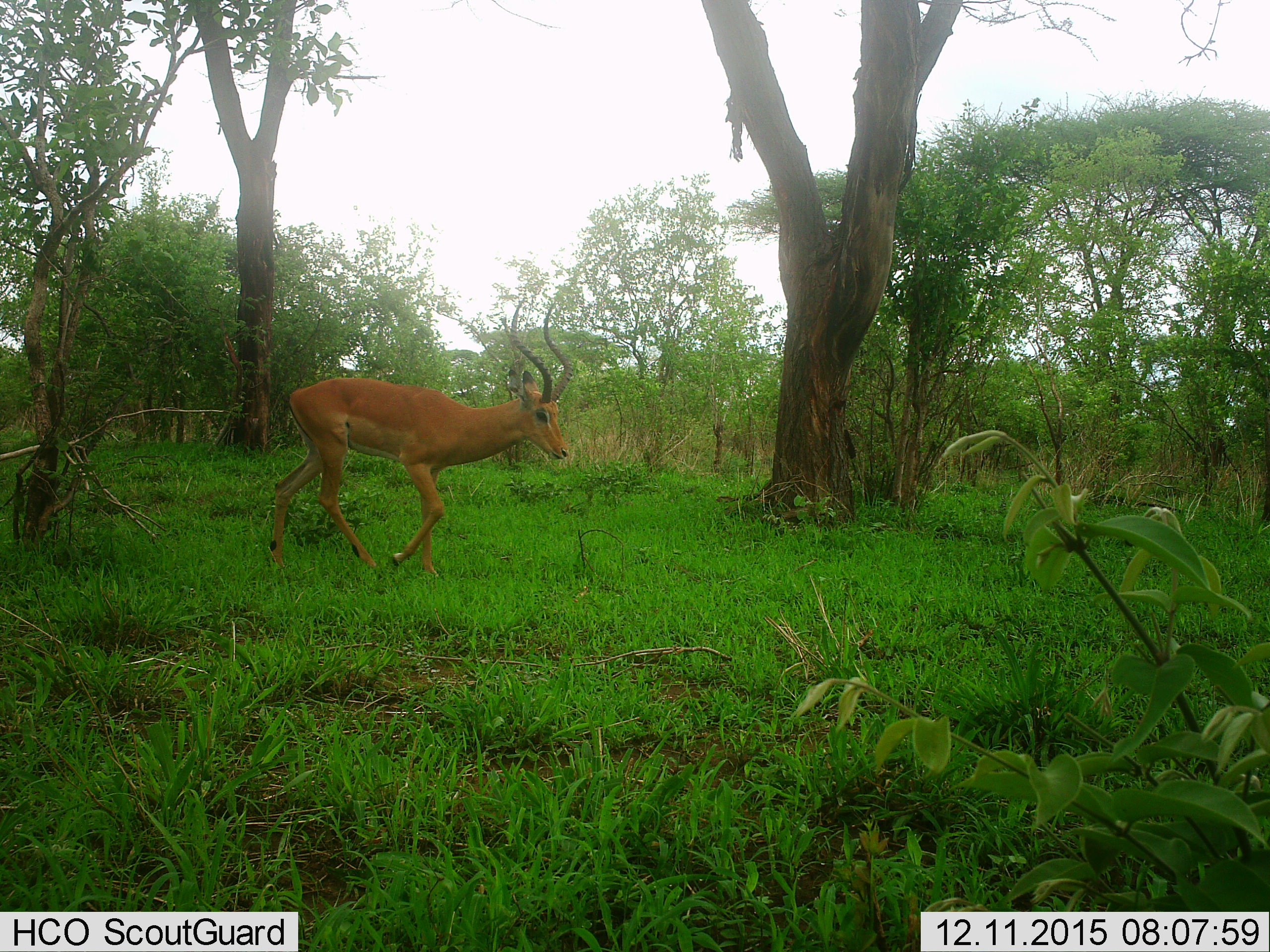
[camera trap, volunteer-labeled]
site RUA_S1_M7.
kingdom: Animalia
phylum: Chordata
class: Mammalia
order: Artiodactyla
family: Bovidae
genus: Aepyceros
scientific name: Aepyceros melampus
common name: impala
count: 1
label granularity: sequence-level